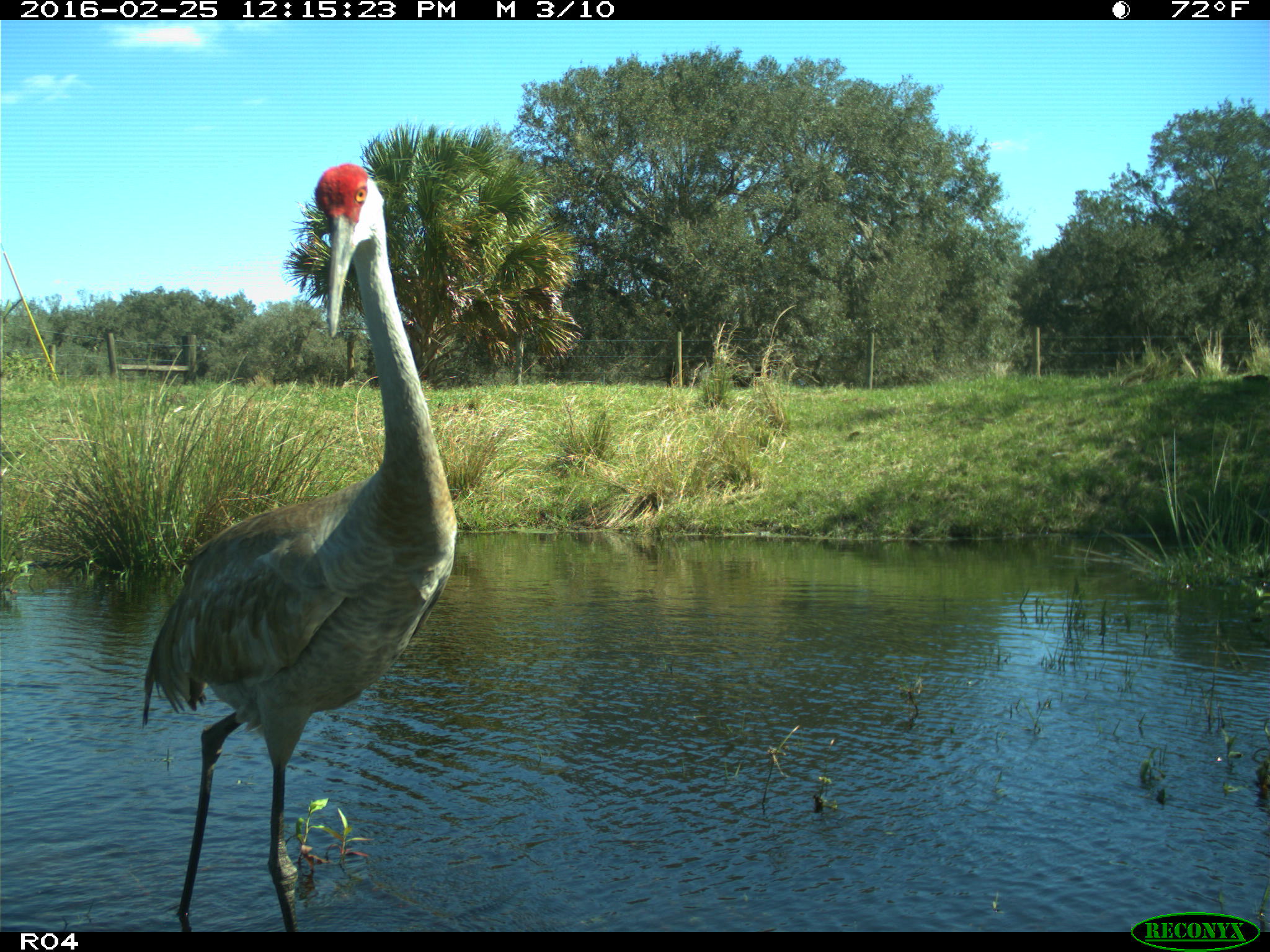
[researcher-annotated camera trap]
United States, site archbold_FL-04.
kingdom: Animalia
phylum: Chordata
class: Aves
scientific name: Aves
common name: birds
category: unidentified bird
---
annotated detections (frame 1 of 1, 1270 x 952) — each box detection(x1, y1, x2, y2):
animal: detection(140, 162, 458, 932)